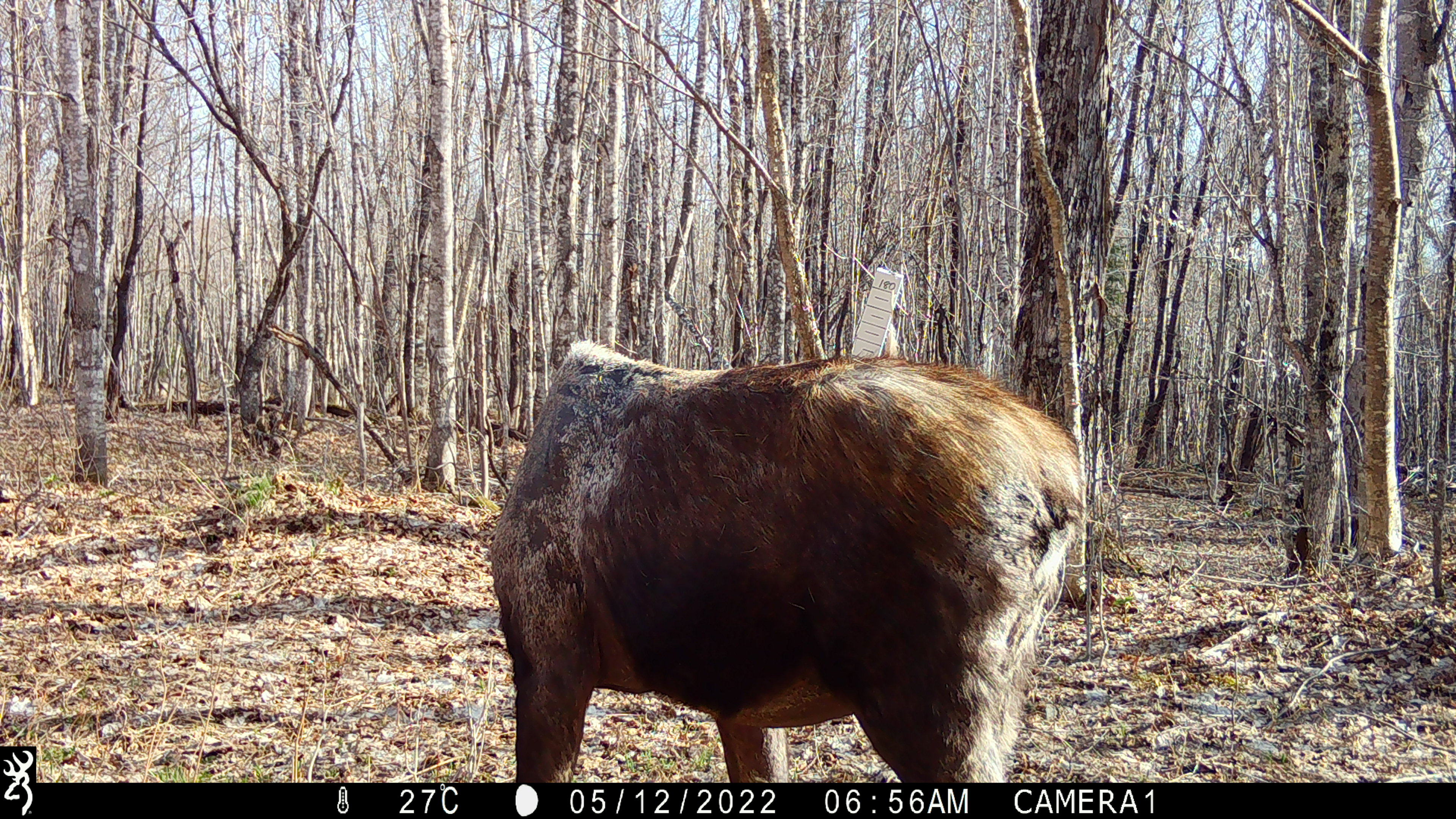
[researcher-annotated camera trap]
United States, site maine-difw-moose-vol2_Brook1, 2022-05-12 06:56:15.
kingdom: Animalia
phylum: Chordata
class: Mammalia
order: Artiodactyla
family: Cervidae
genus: Alces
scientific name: Alces alces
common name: moose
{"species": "moose (Alces alces)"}